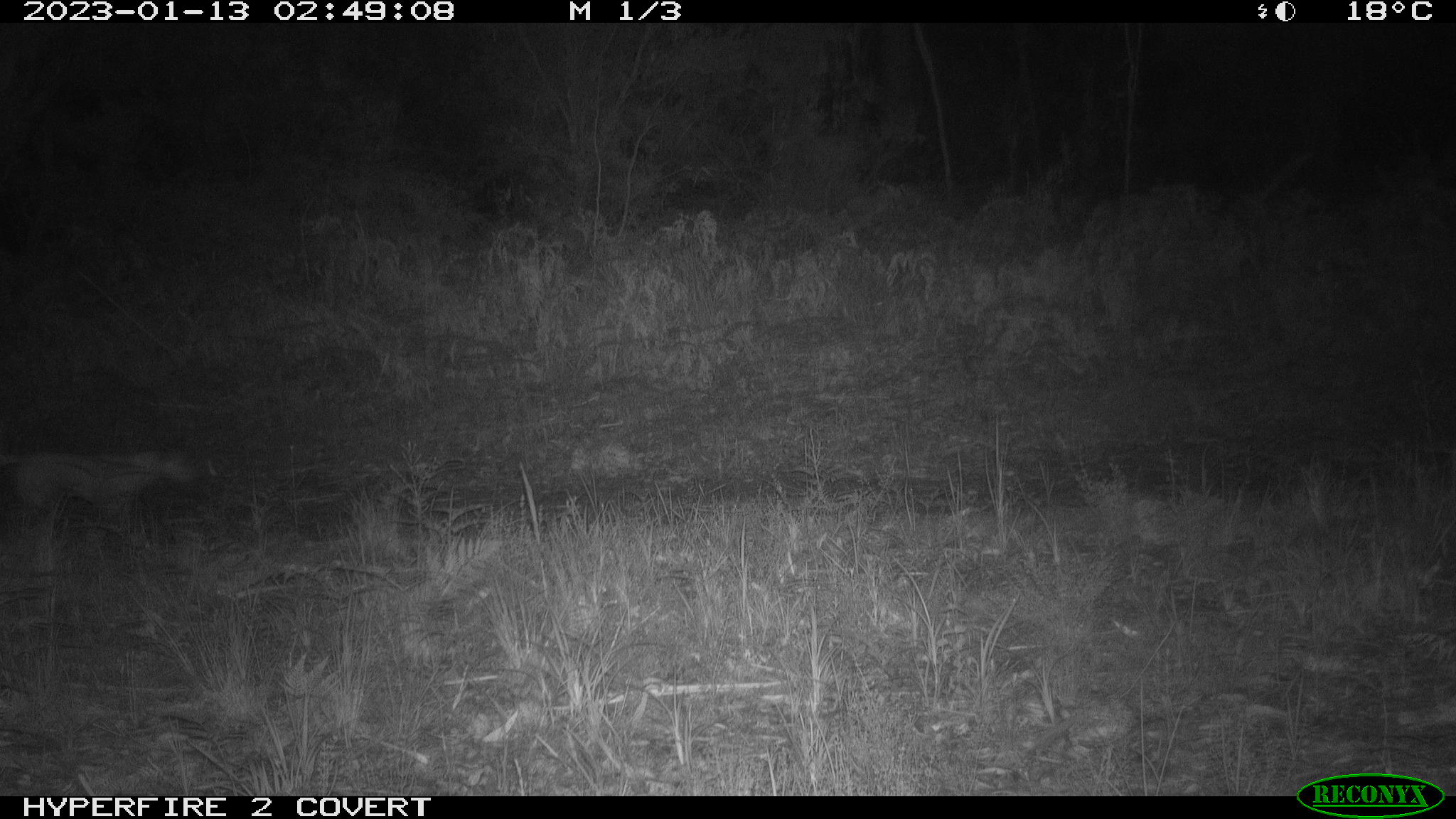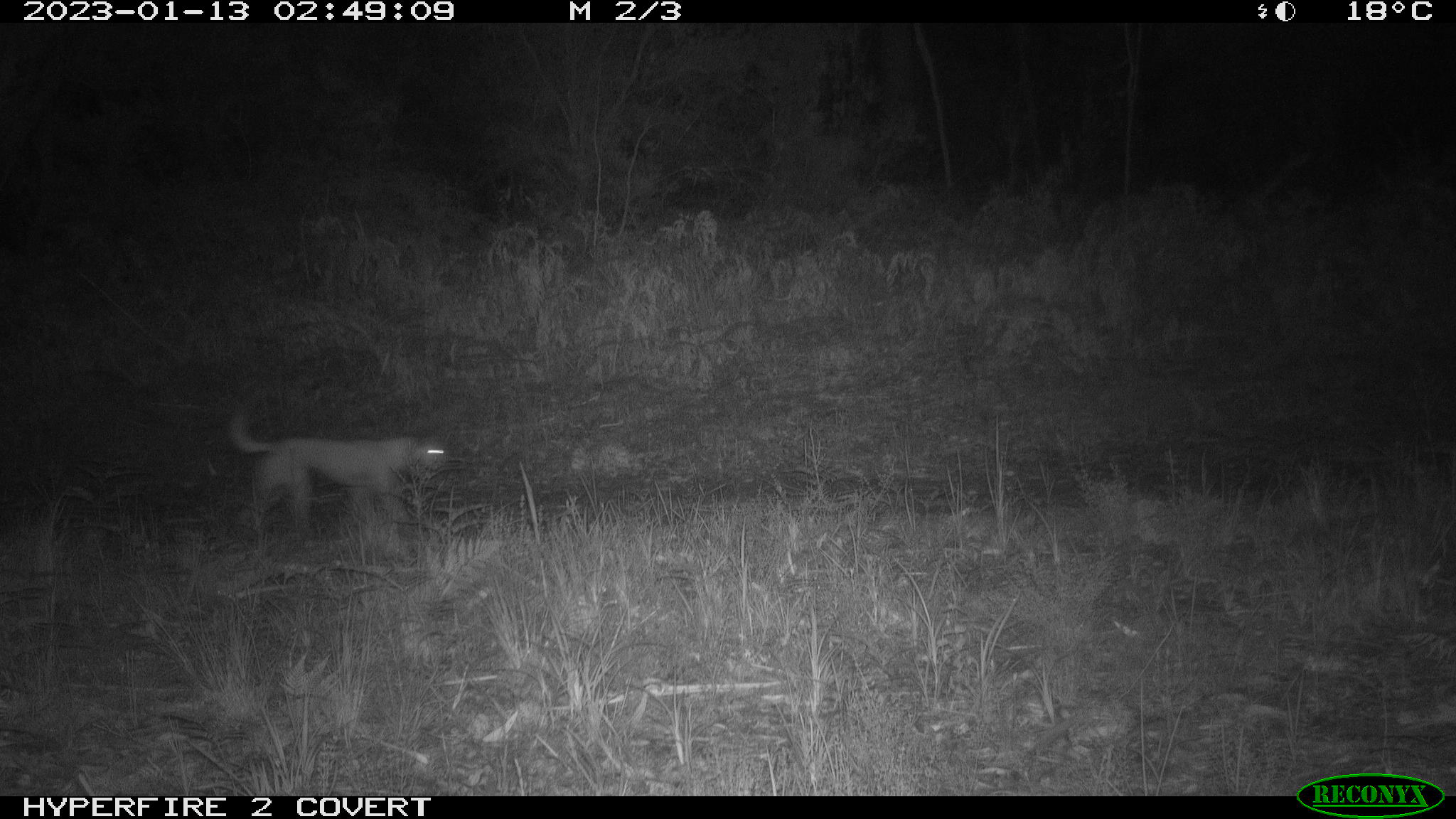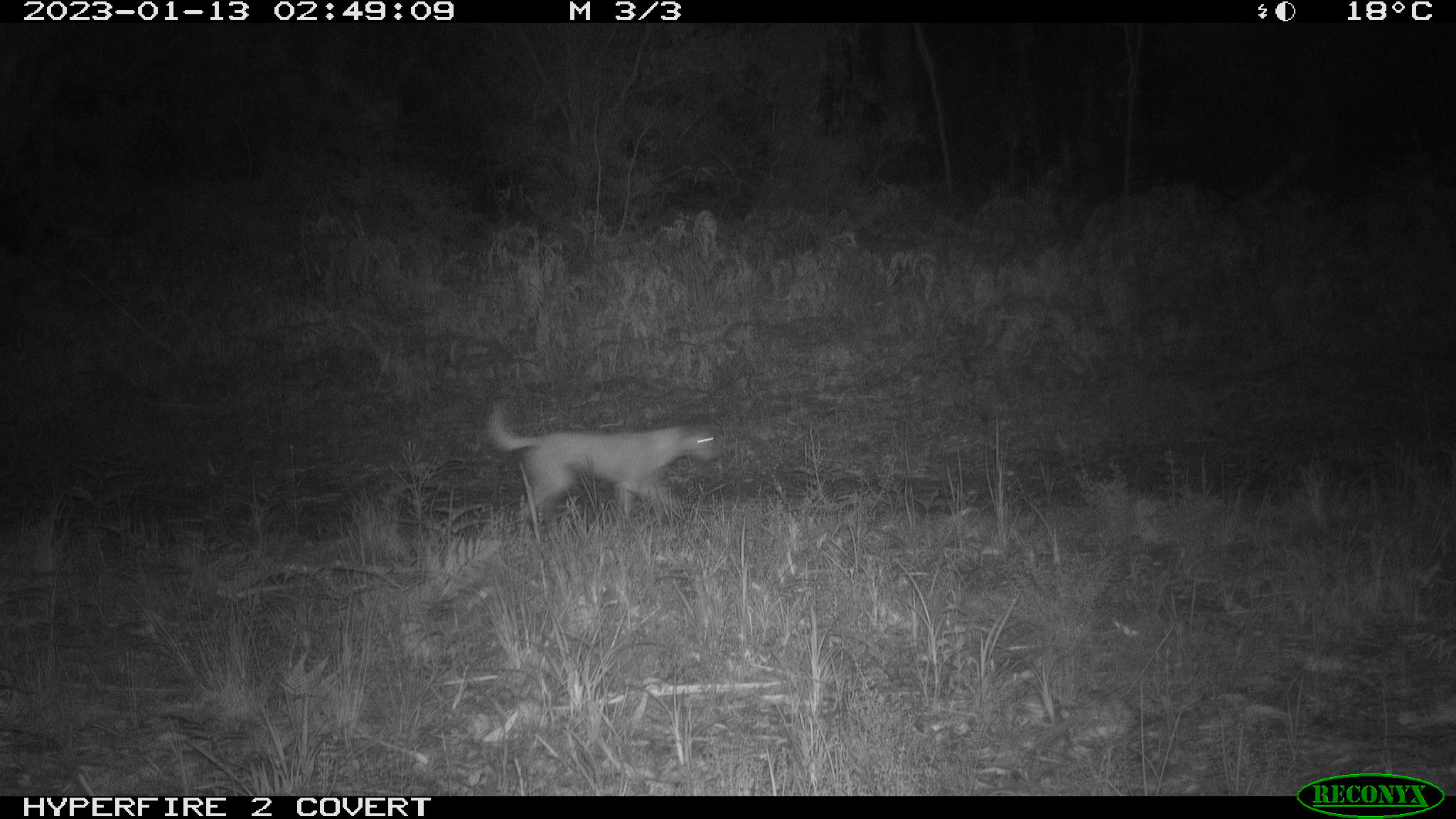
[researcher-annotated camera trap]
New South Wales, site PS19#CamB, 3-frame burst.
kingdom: Animalia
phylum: Chordata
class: Mammalia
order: Carnivora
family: Canidae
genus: Canis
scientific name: Canis familiaris dingo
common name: dingo